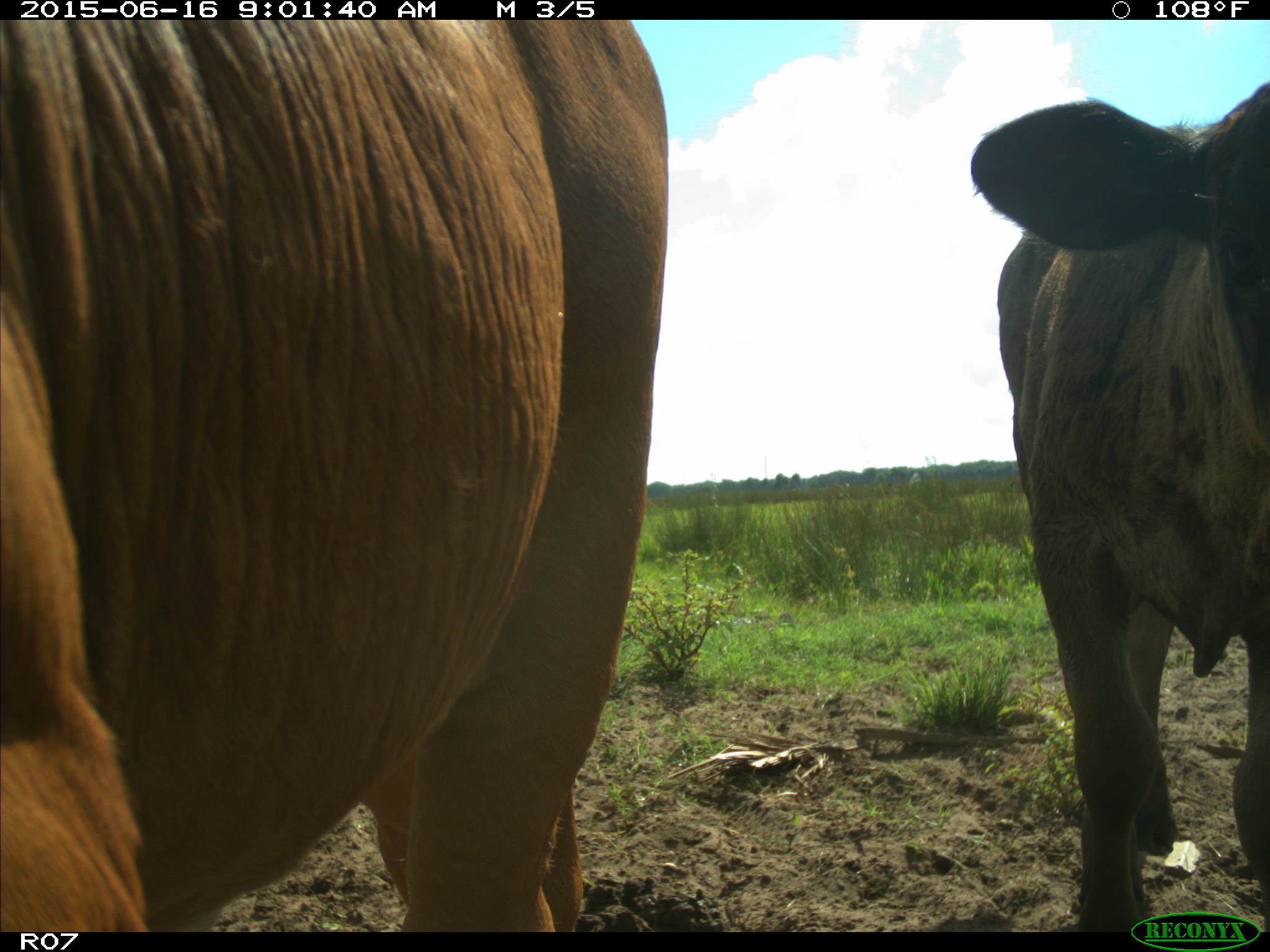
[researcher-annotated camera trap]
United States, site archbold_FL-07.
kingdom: Animalia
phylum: Chordata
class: Mammalia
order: Artiodactyla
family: Bovidae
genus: Bos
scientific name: Bos taurus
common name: domestic cow